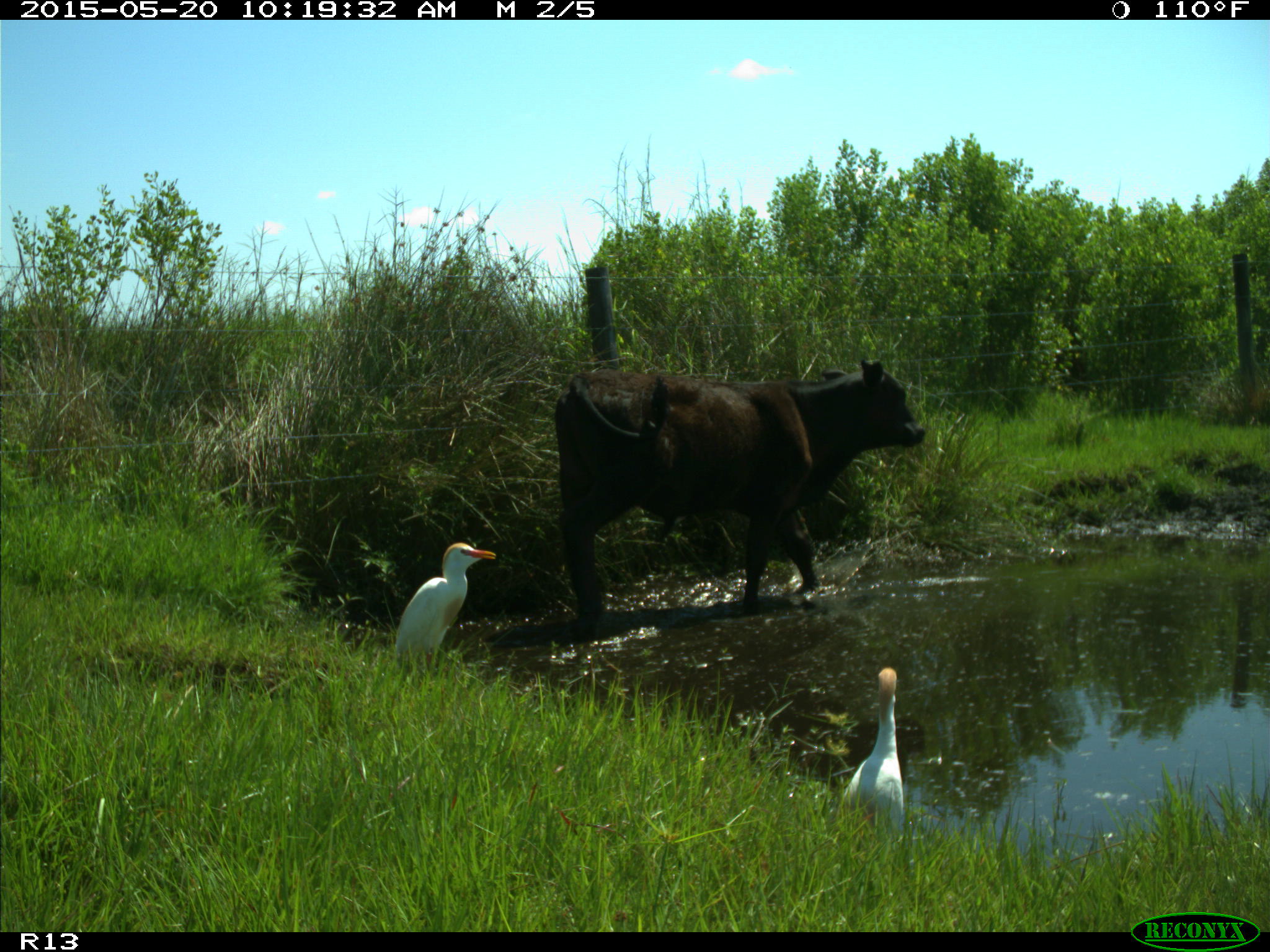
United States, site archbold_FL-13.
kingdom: Animalia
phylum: Chordata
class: Mammalia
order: Artiodactyla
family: Bovidae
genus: Bos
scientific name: Bos taurus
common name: domestic cow